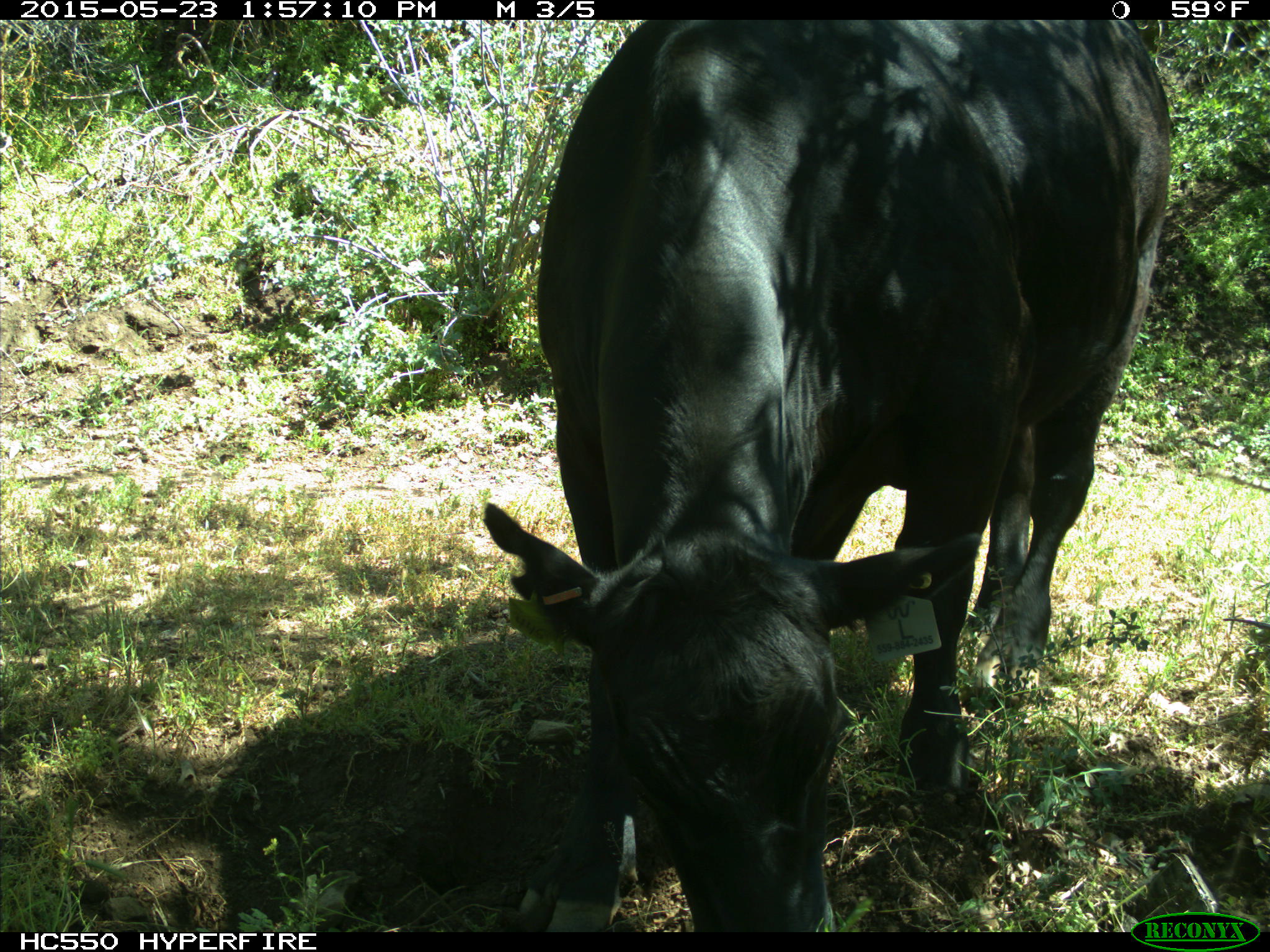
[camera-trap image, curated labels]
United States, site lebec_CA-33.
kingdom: Animalia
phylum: Chordata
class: Mammalia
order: Artiodactyla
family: Bovidae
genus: Bos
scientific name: Bos taurus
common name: domestic cow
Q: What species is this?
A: Bos taurus (domestic cow).